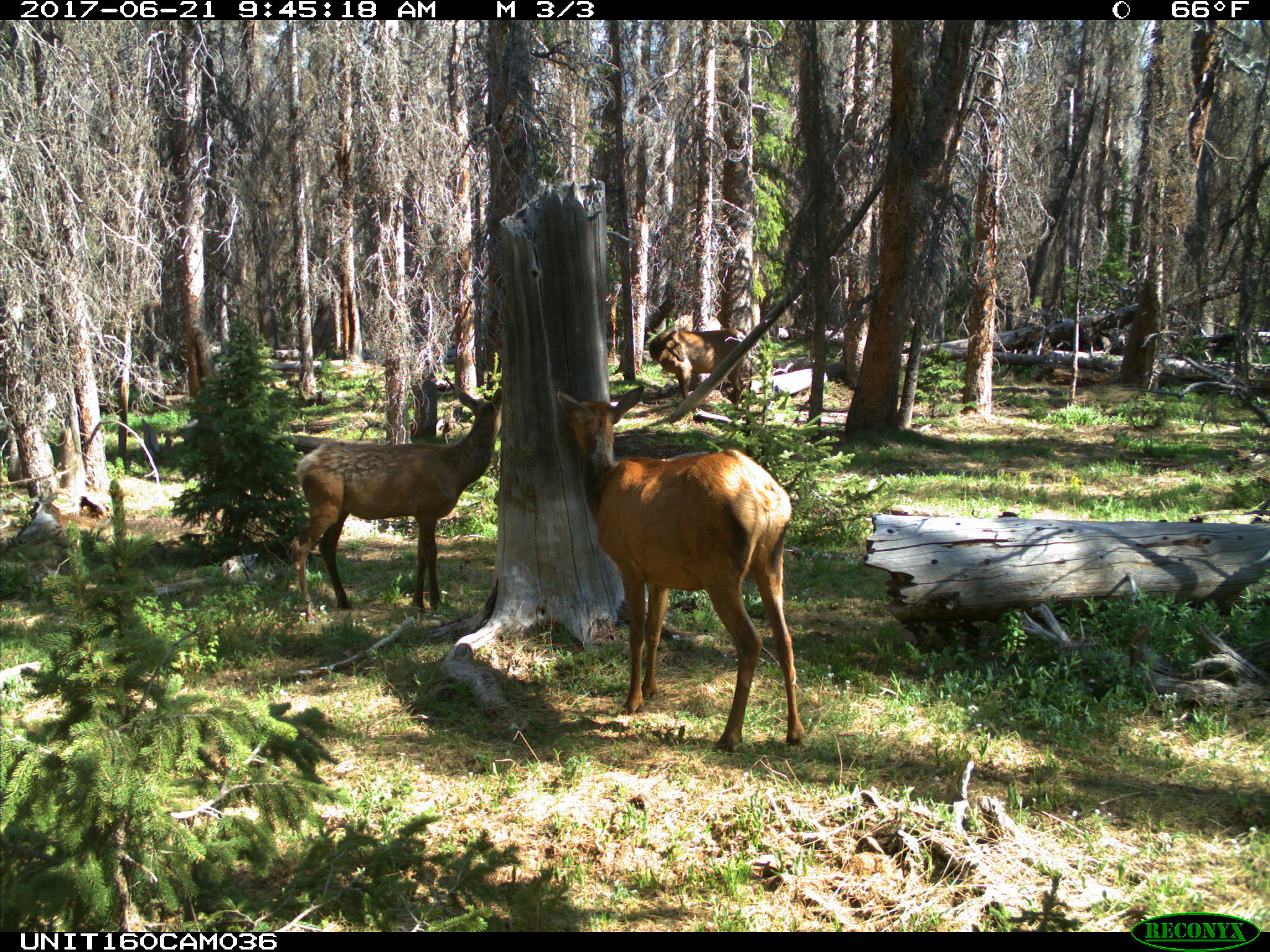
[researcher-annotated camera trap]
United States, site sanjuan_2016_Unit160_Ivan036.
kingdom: Animalia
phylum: Chordata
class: Mammalia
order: Artiodactyla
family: Cervidae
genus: Cervus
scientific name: Cervus elaphus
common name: red deer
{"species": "Cervus elaphus (red deer)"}